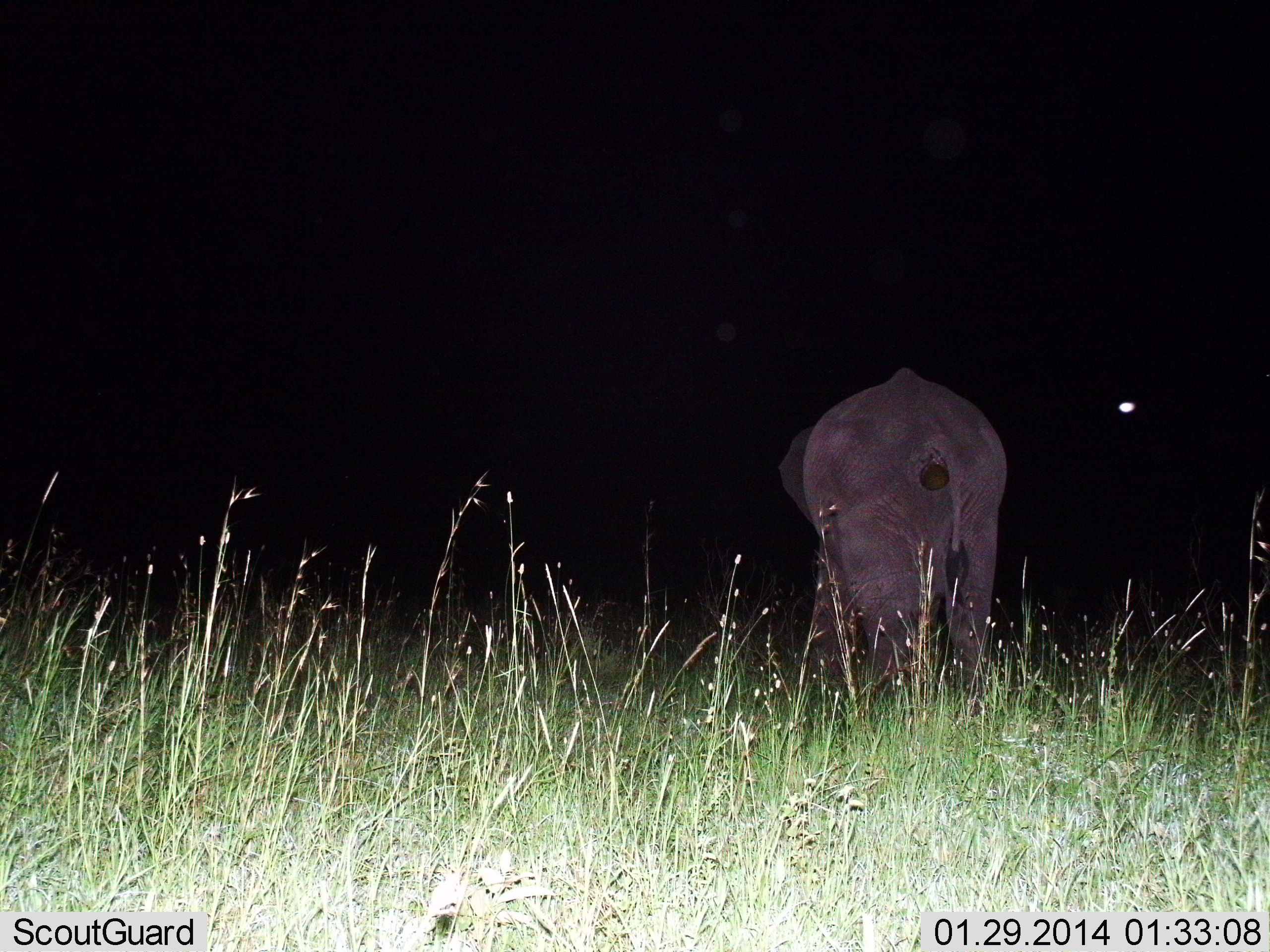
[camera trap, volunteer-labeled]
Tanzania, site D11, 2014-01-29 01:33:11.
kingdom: Animalia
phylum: Chordata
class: Mammalia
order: Proboscidea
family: Elephantidae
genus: Loxodonta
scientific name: Loxodonta africana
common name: african bush elephant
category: elephant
Elephant (african bush elephant) (Loxodonta africana), count 1. Behavior (volunteer vote fractions): standing 50%, resting 0%, moving 60%, interacting 0%. Young present (vote fraction): 0%. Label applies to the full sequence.